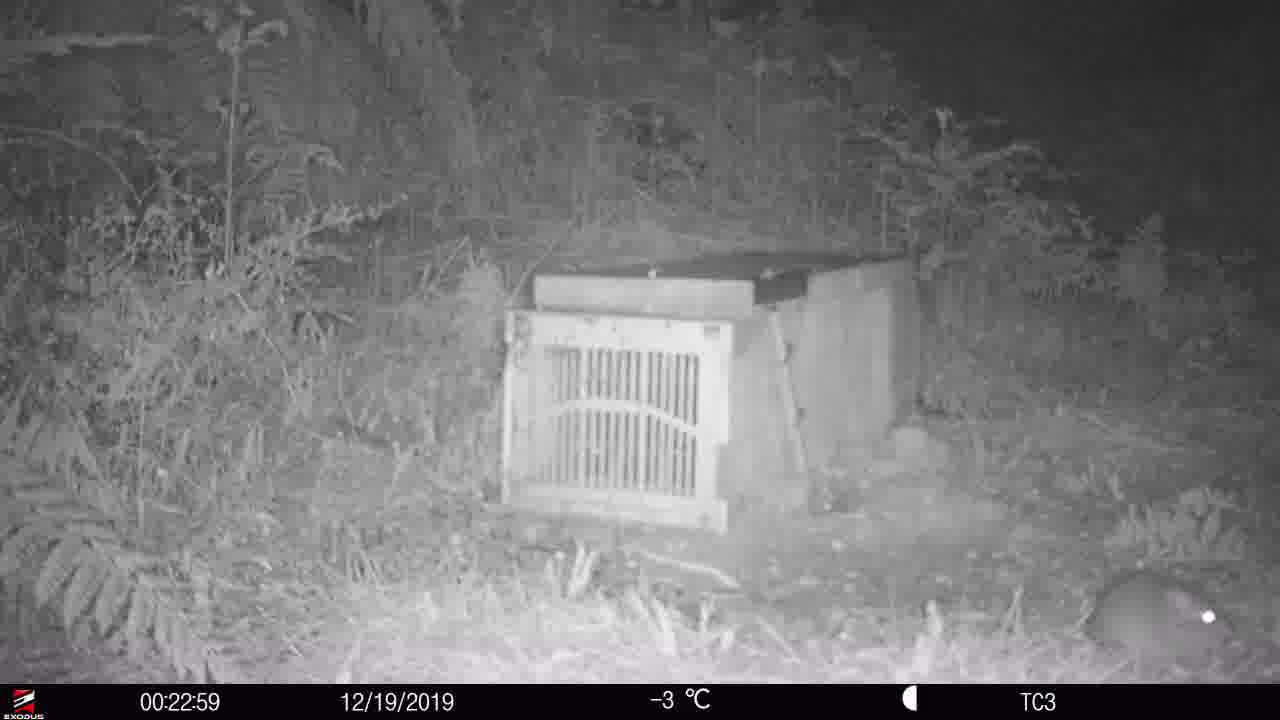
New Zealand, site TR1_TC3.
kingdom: Animalia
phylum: Chordata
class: Mammalia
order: Rodentia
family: Muridae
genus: Rattus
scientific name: Rattus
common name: rat